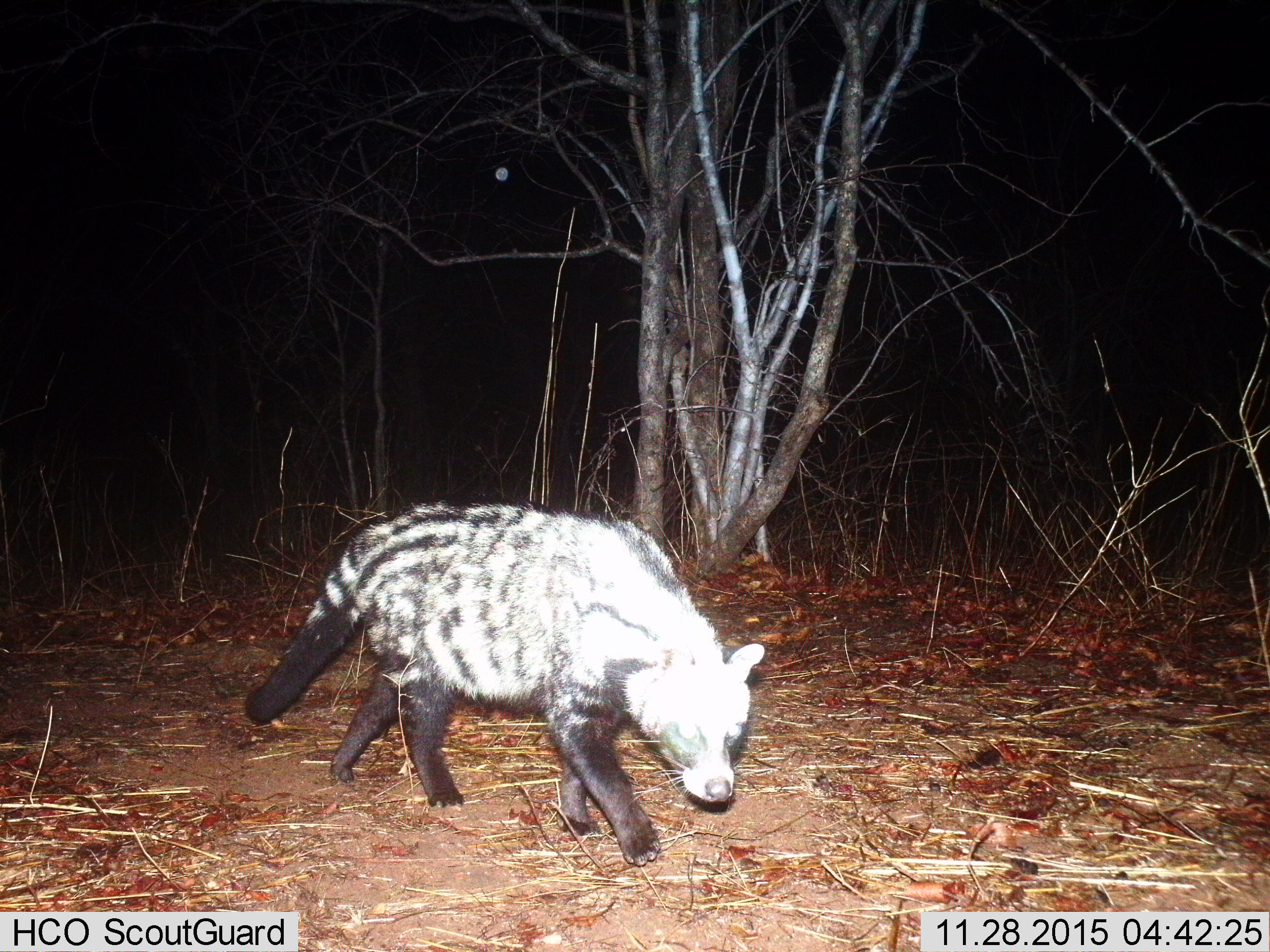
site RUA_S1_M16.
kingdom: Animalia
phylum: Chordata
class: Mammalia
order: Carnivora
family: Viverridae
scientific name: Viverridae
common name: civet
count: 1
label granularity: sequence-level